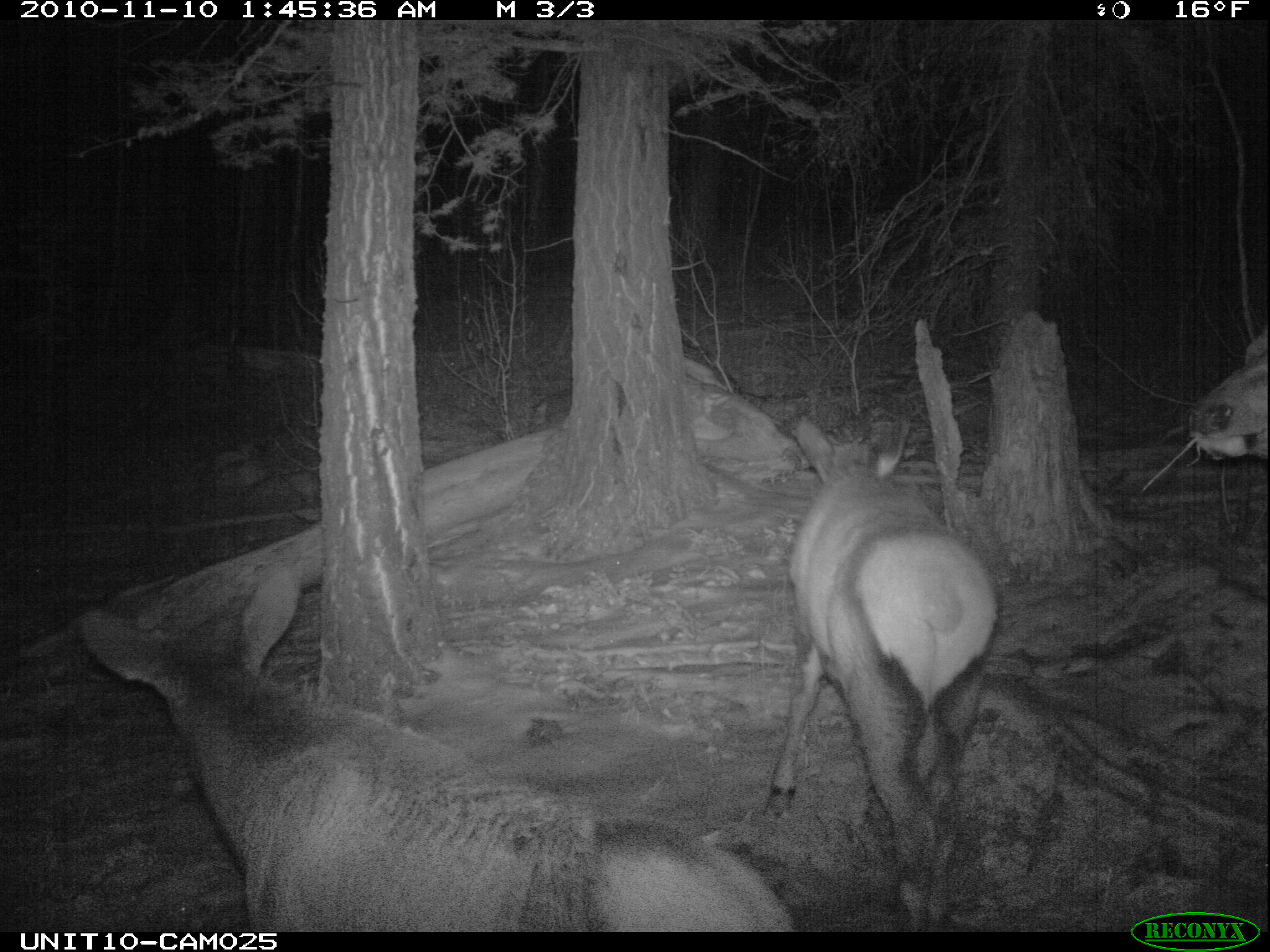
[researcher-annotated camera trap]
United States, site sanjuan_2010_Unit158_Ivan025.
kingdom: Animalia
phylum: Chordata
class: Mammalia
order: Artiodactyla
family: Cervidae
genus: Cervus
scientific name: Cervus elaphus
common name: red deer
Cervus elaphus (red deer).